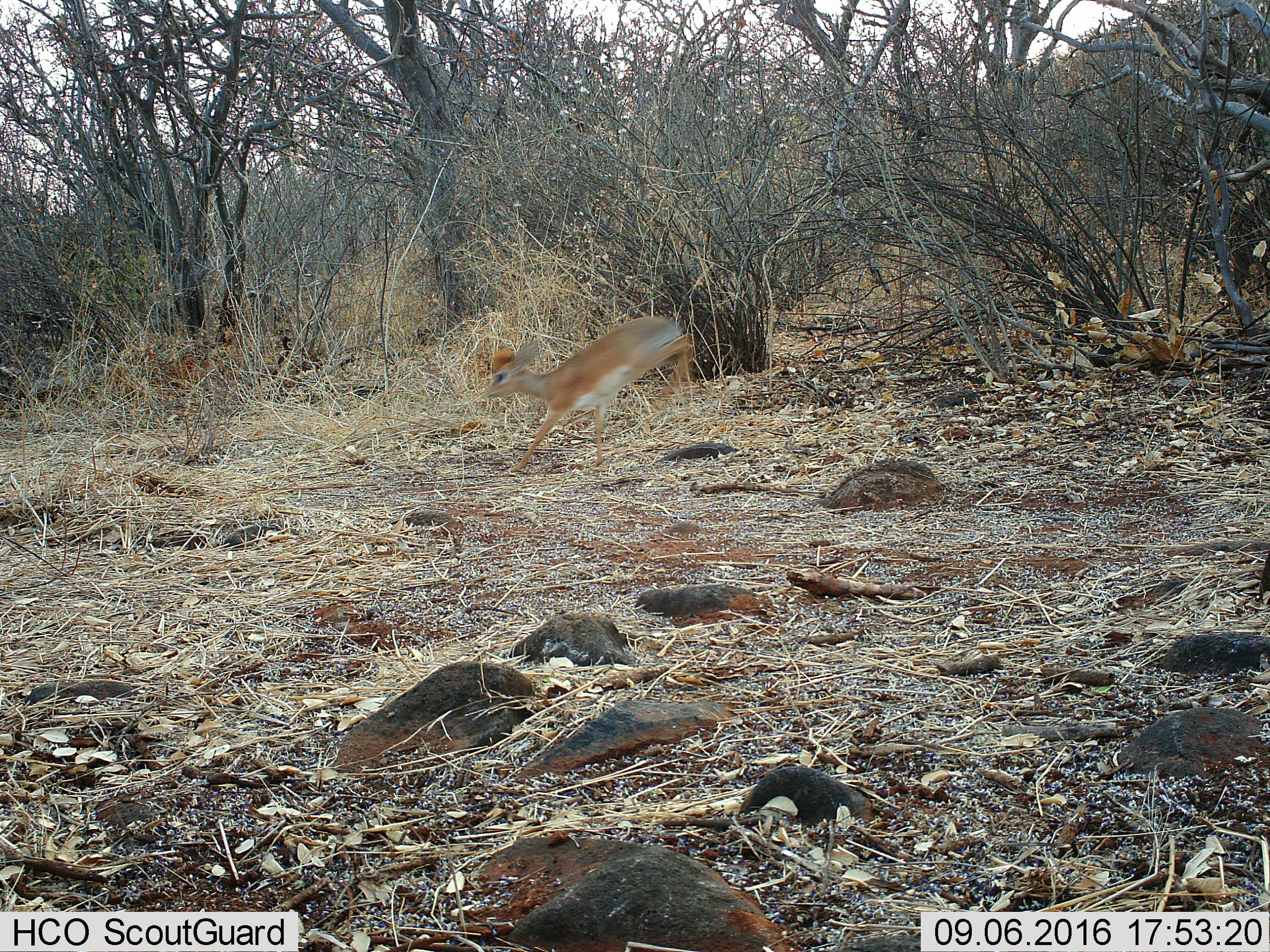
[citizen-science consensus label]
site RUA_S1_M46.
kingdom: Animalia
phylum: Chordata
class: Mammalia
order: Artiodactyla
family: Bovidae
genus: Madoqua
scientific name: Madoqua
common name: dik-dik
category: dikdik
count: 1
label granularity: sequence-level